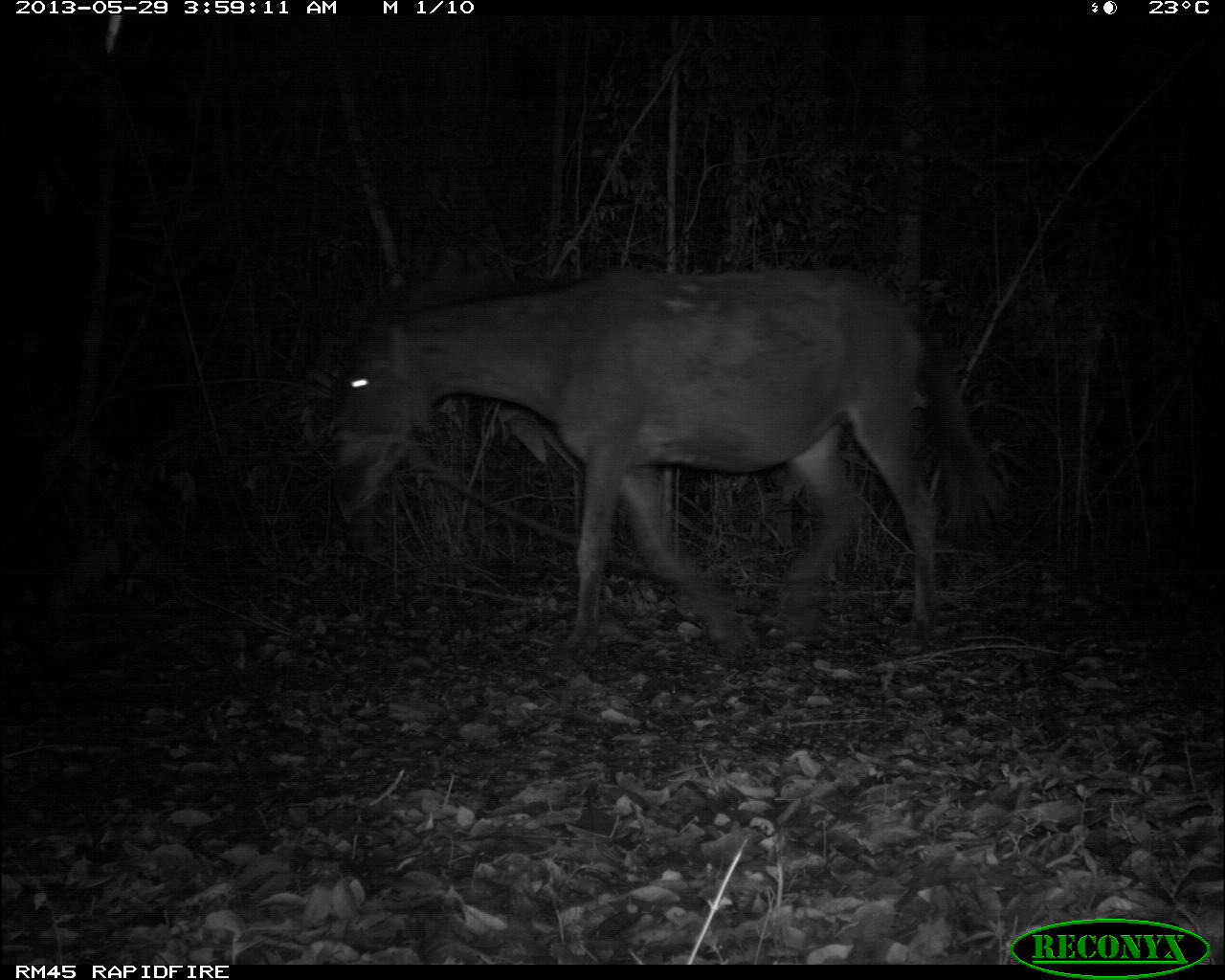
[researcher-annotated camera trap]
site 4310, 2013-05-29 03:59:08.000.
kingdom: Animalia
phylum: Chordata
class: Mammalia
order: Perissodactyla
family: Equidae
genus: Equus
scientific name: Equus ferus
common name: wild horse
Equus ferus (wild horse), count 1.